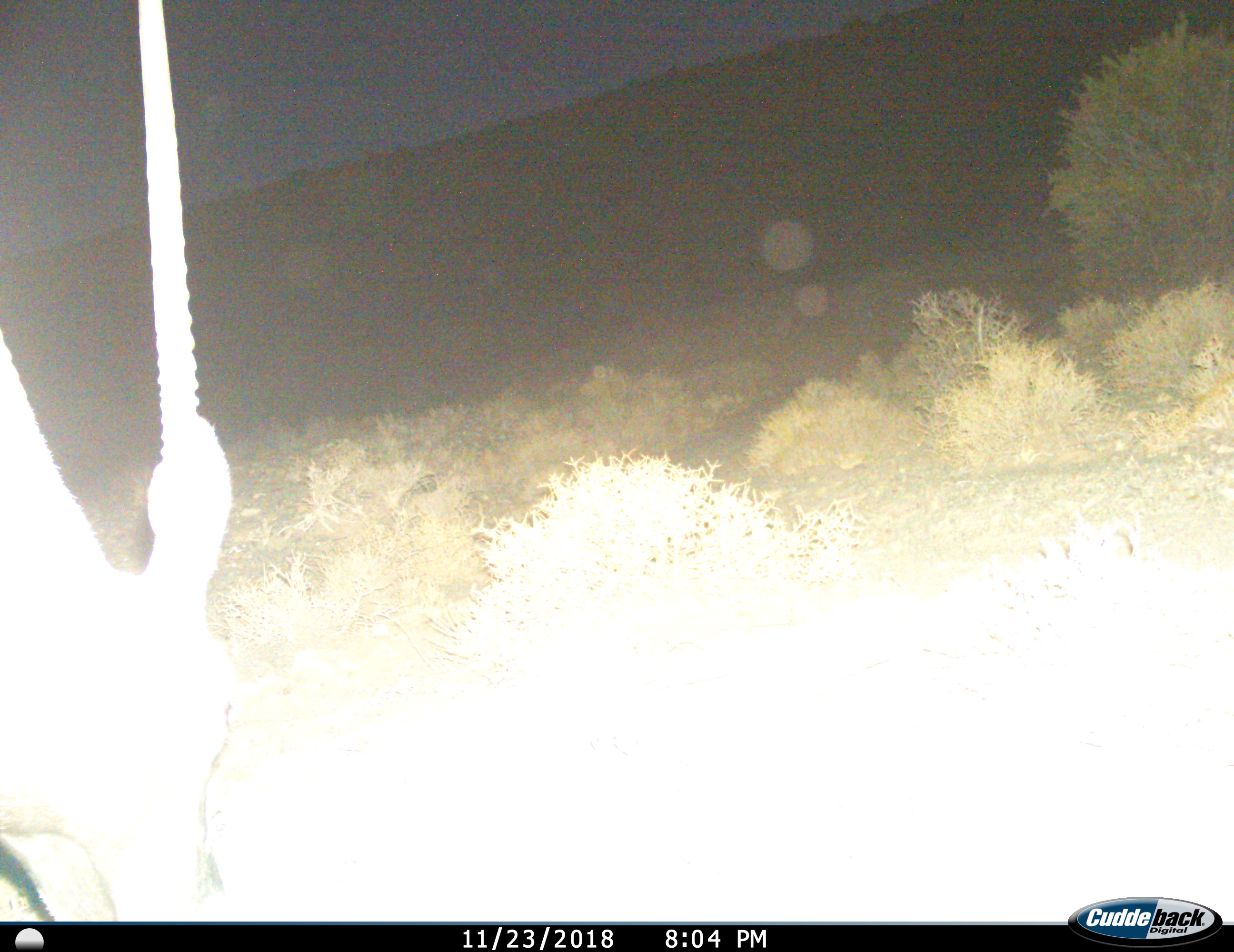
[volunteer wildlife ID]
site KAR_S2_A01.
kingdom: Animalia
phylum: Chordata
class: Mammalia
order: Artiodactyla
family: Bovidae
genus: Oryx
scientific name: Oryx gazella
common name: gemsbok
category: oryx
Oryx (gemsbok) (Oryx gazella), count 1. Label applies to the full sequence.